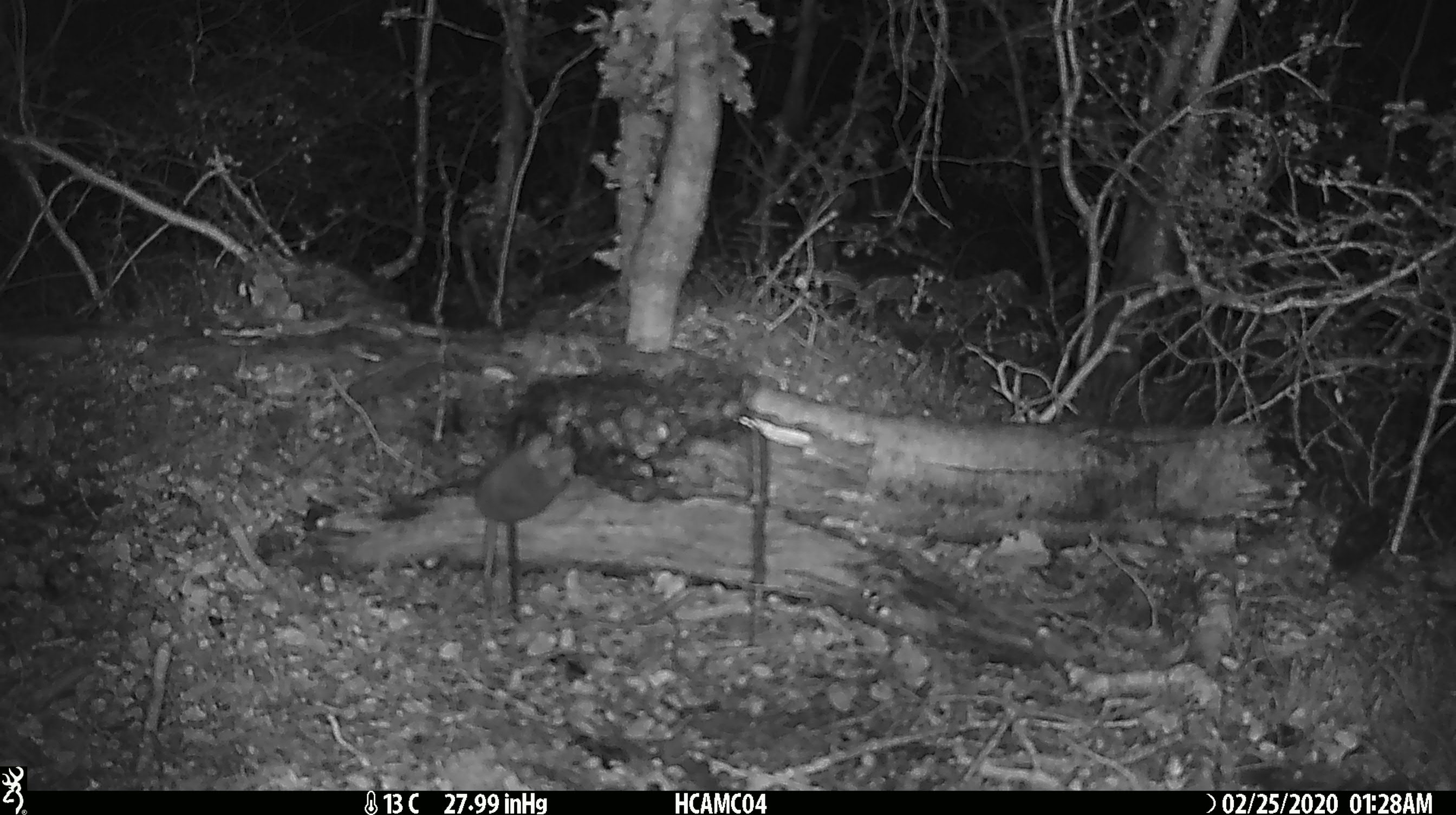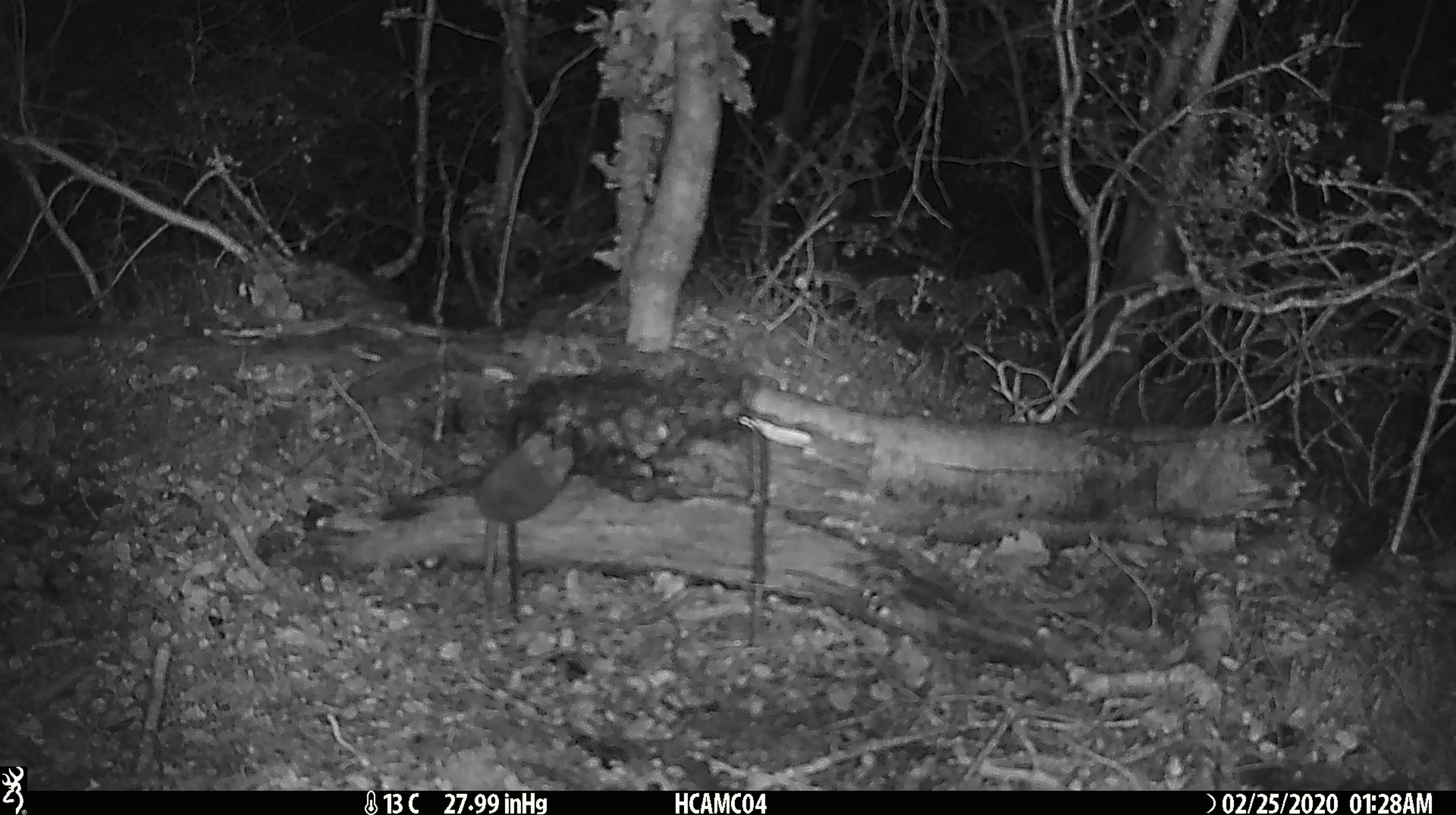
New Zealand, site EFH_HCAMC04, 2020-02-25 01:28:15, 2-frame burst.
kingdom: Animalia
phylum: Chordata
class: Mammalia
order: Rodentia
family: Muridae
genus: Mus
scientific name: Mus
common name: mouse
Mouse (Mus).